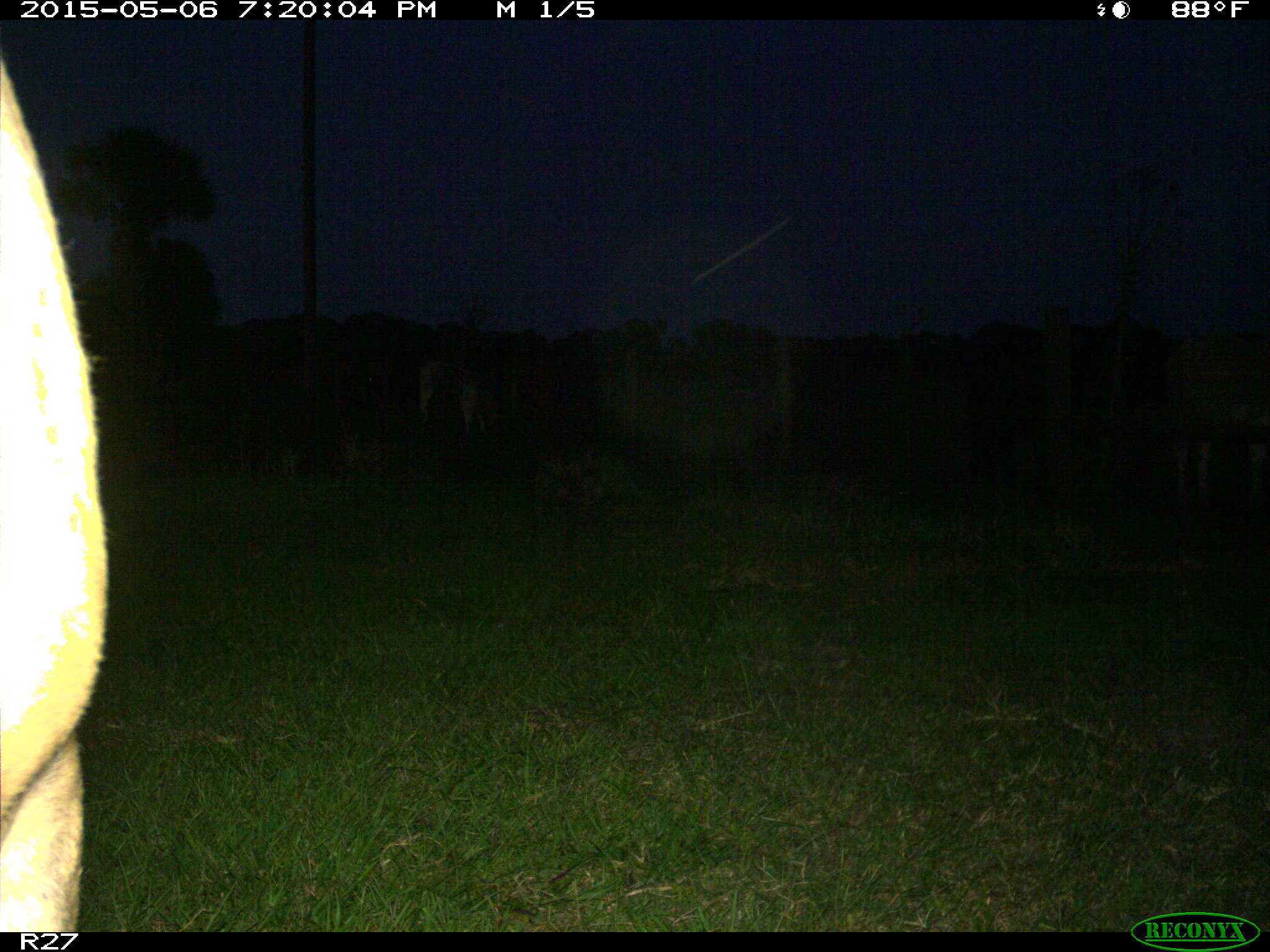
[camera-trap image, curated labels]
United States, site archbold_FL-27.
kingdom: Animalia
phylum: Chordata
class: Mammalia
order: Artiodactyla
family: Bovidae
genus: Bos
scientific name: Bos taurus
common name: domestic cow